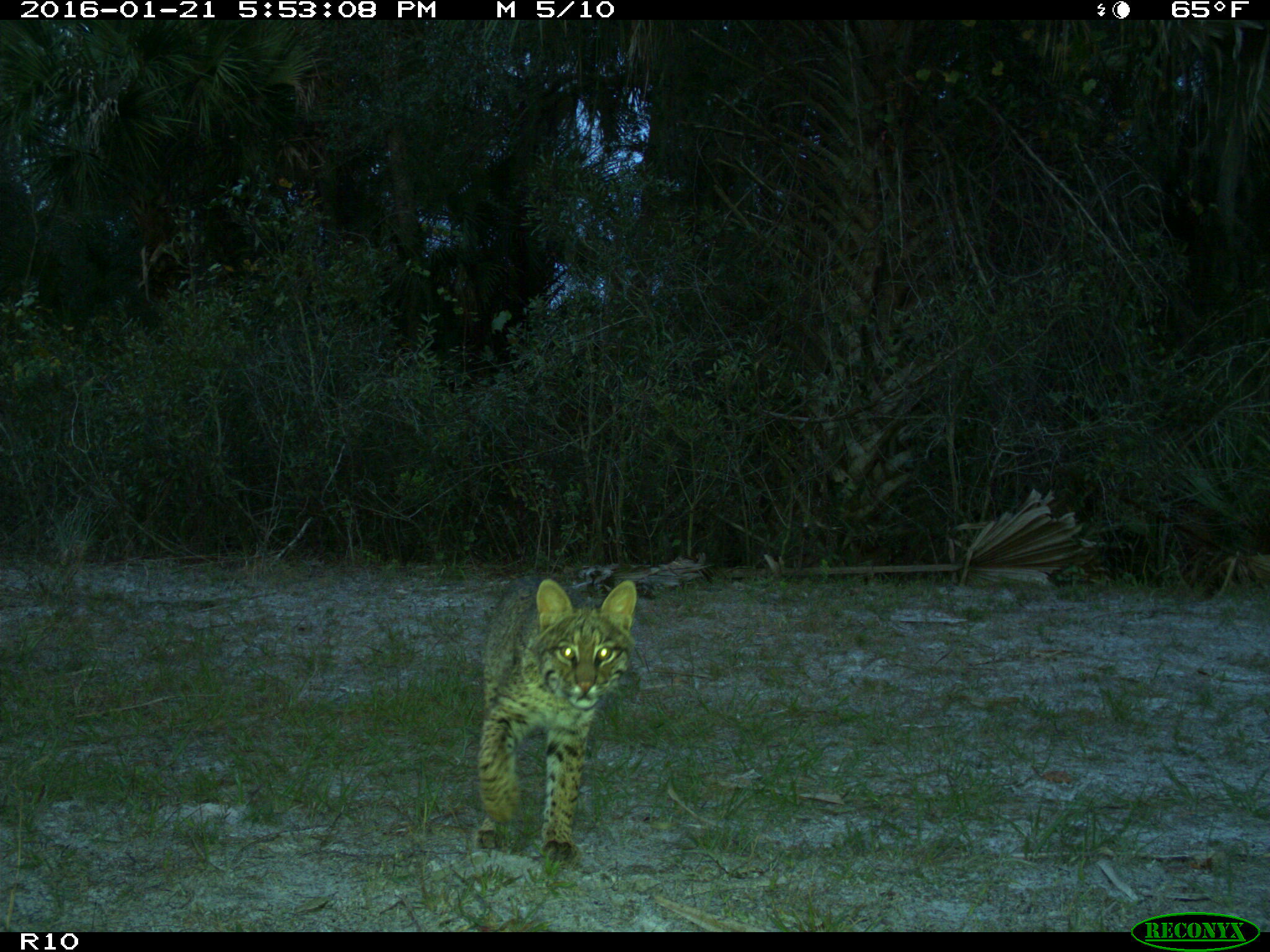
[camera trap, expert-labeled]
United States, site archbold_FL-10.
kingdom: Animalia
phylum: Chordata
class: Mammalia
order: Carnivora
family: Felidae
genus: Lynx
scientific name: Lynx rufus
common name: bobcat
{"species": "Lynx rufus (bobcat)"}